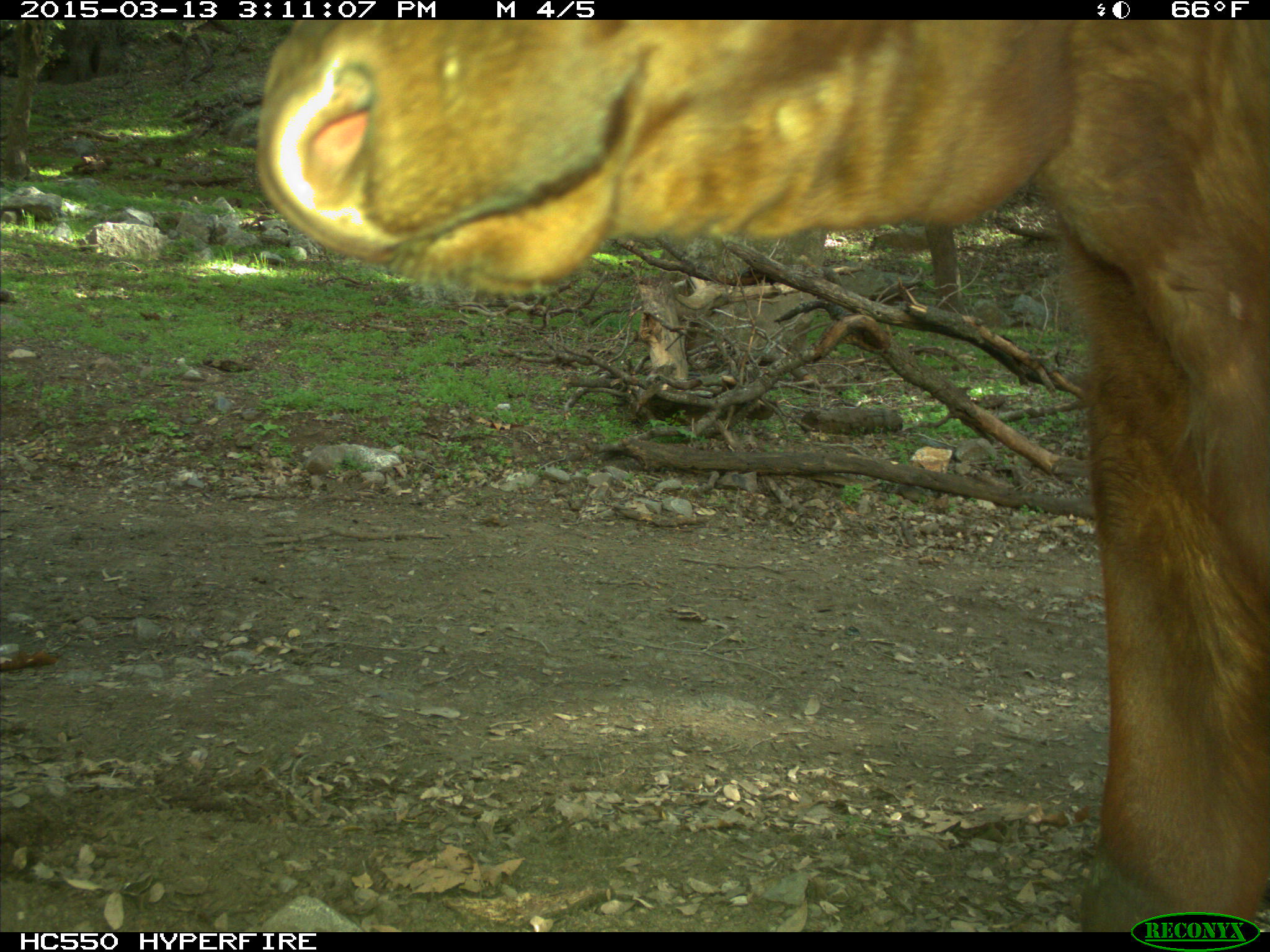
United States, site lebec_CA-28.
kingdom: Animalia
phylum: Chordata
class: Mammalia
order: Artiodactyla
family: Bovidae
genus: Bos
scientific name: Bos taurus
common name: domestic cow